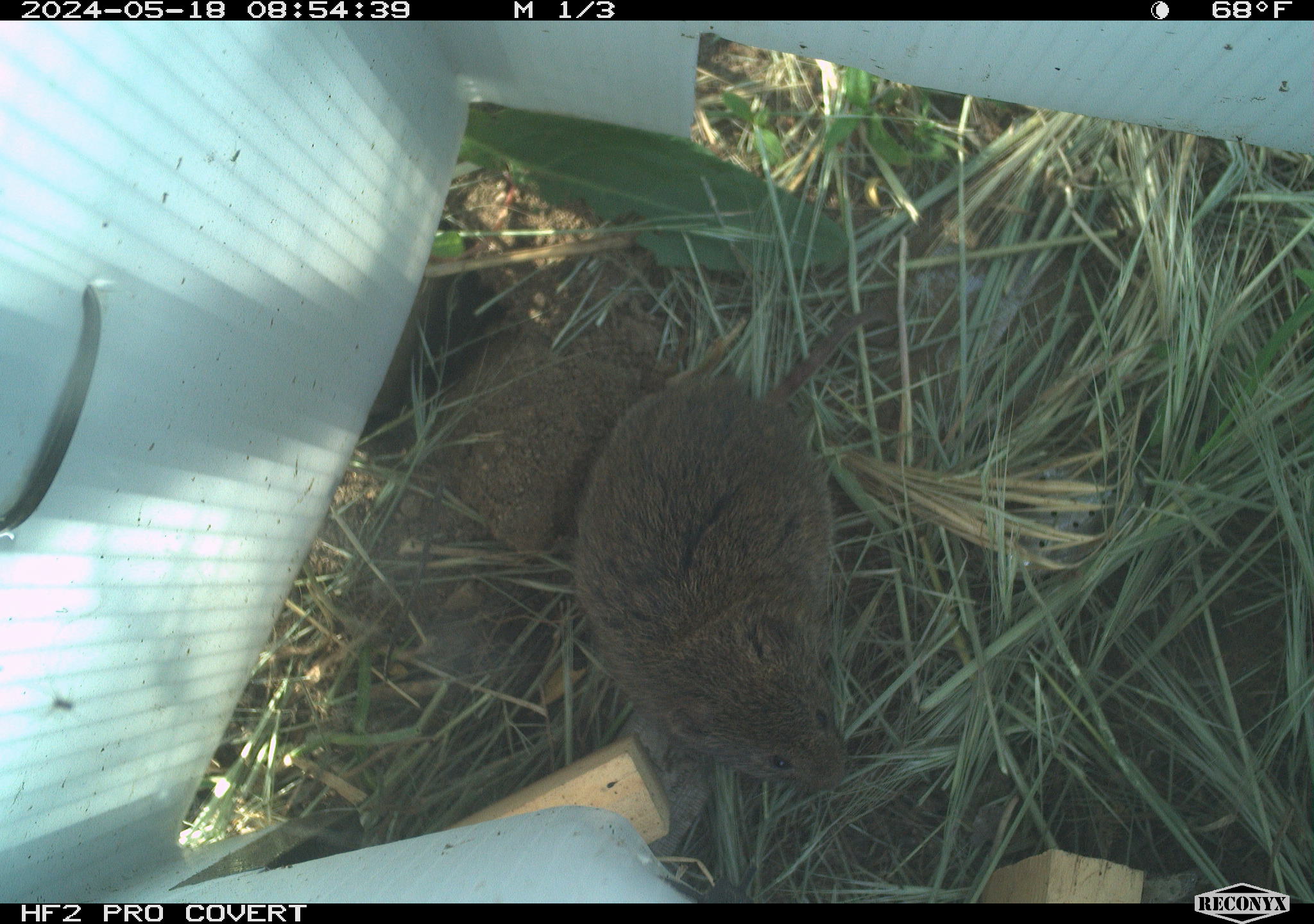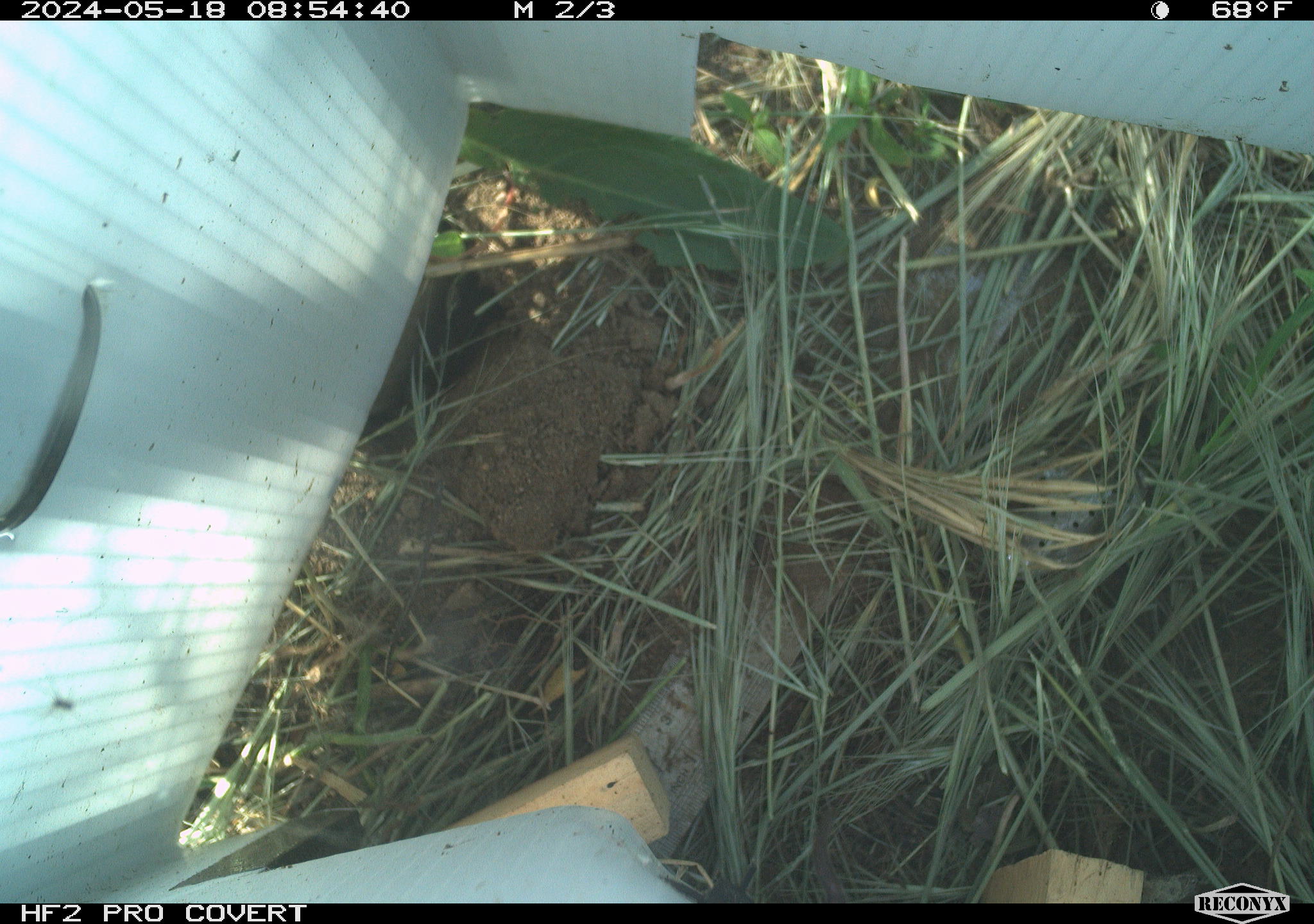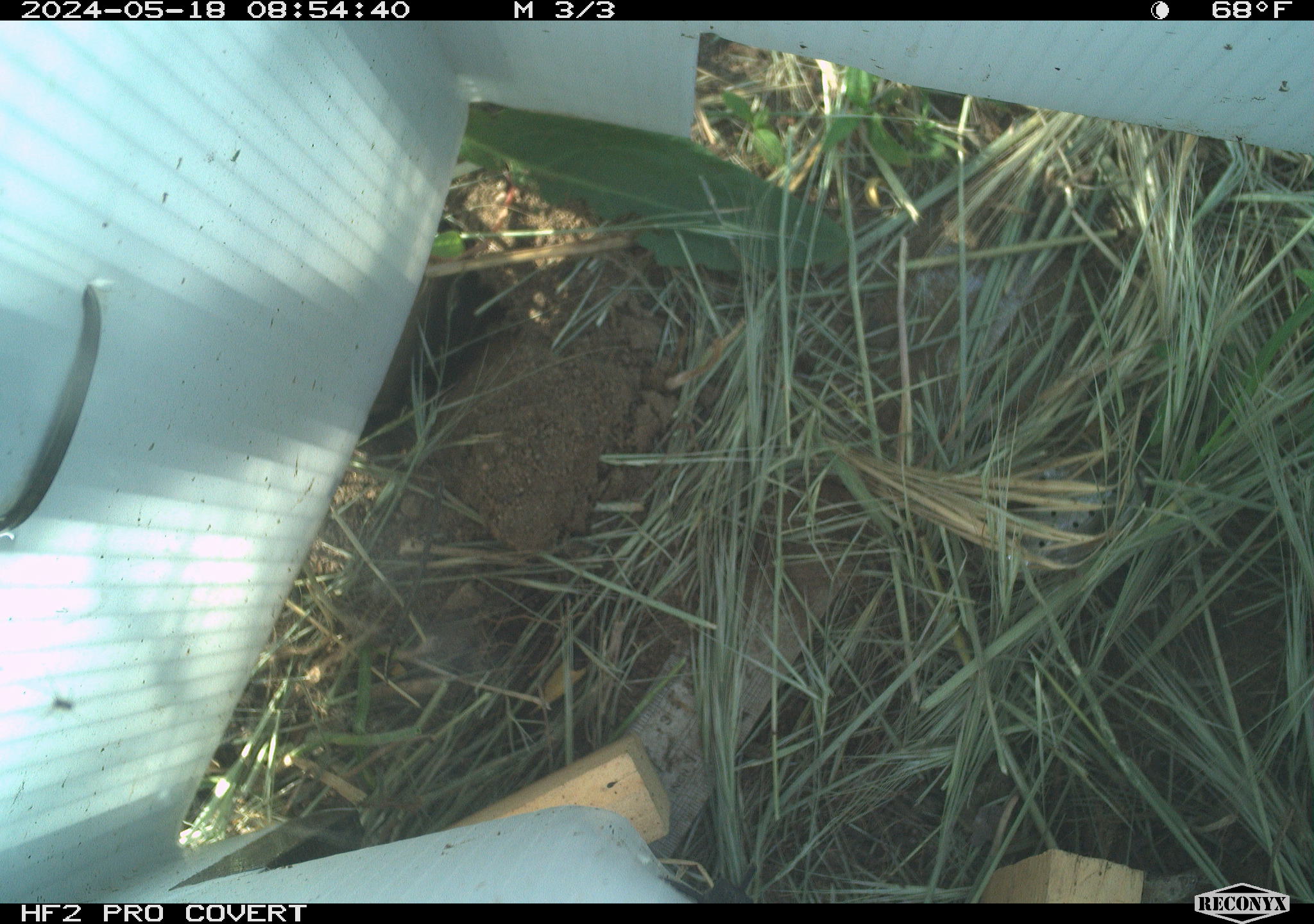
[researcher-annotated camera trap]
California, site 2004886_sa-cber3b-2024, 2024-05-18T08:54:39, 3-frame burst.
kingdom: Animalia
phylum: Chordata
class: Mammalia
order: Rodentia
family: Cricetidae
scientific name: Arvicolinae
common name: voles, lemmings, and muskrats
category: arvicolinae subfamily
Arvicolinae subfamily (voles, lemmings, and muskrats) (Arvicolinae).